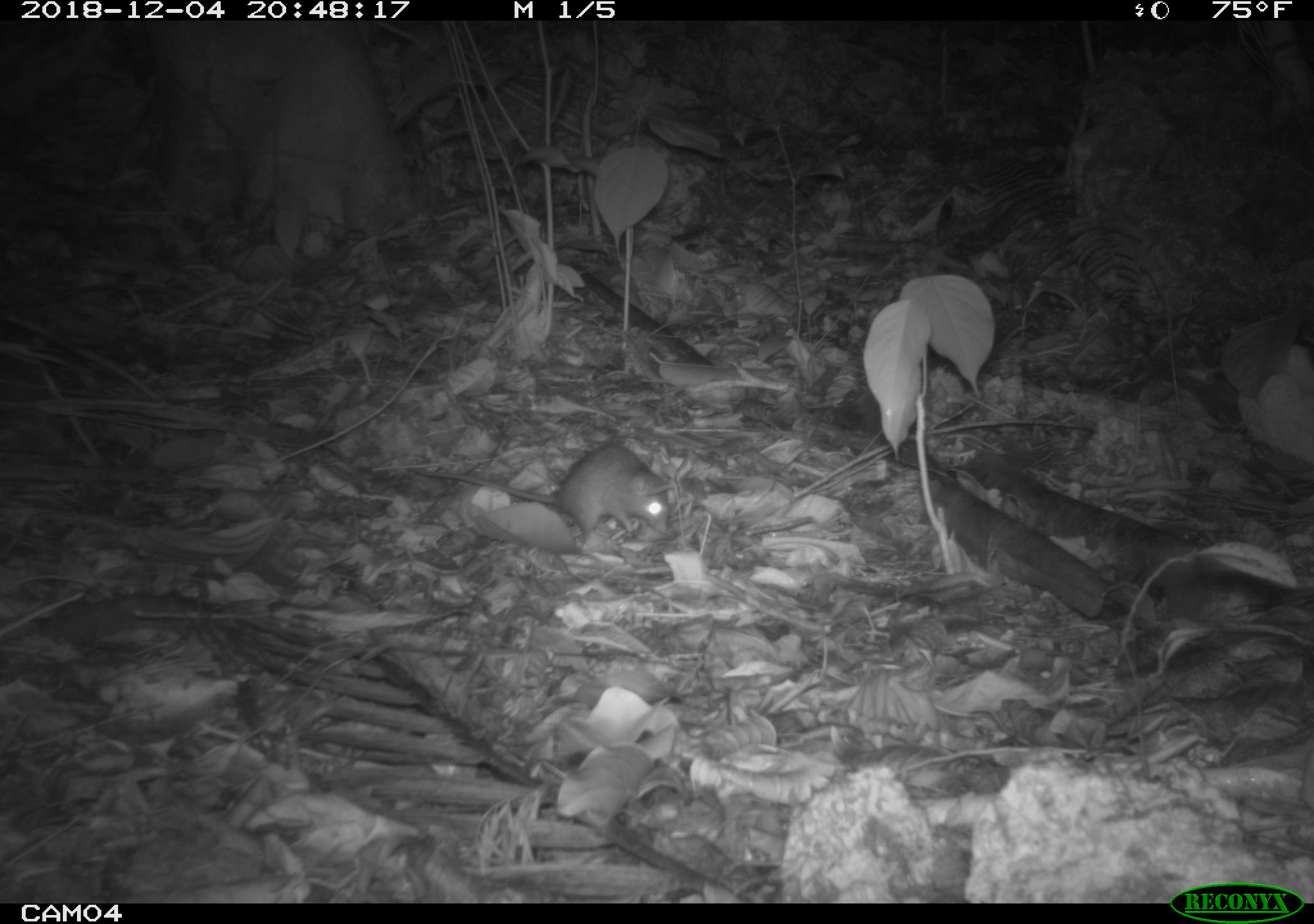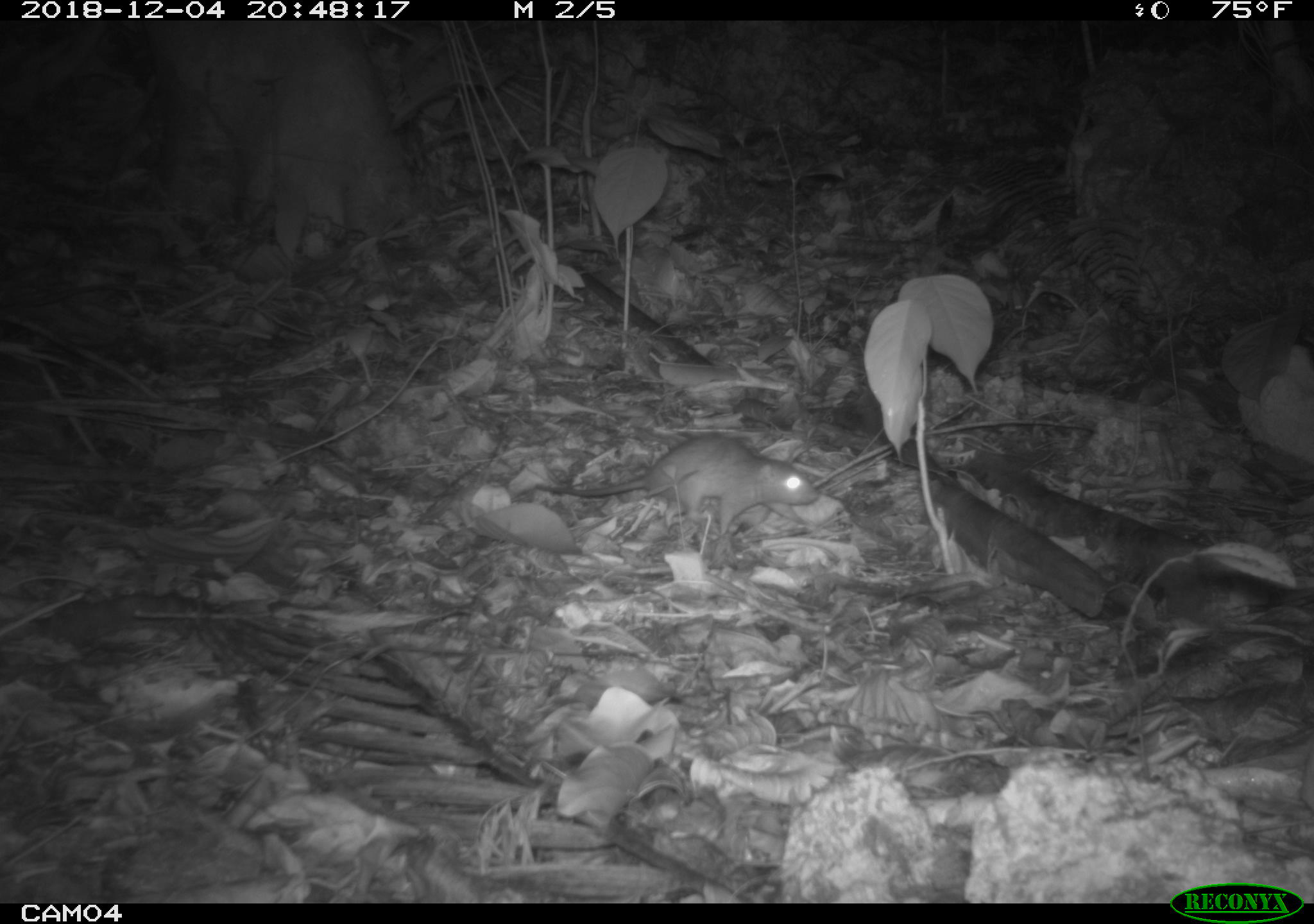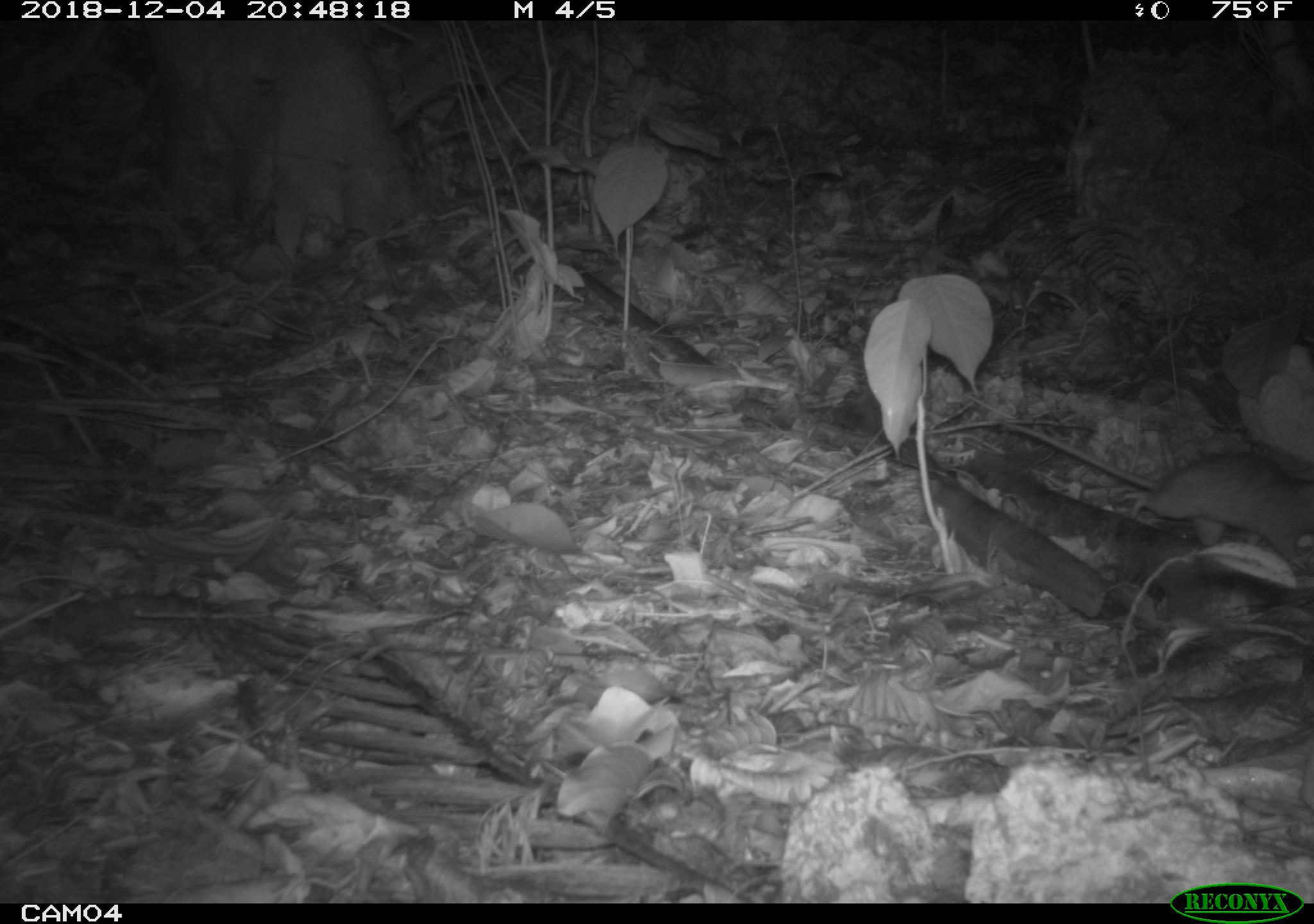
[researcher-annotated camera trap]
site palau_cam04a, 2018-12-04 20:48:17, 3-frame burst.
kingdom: Animalia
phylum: Chordata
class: Mammalia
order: Rodentia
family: Muridae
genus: Rattus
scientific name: Rattus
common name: rat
Rat (Rattus).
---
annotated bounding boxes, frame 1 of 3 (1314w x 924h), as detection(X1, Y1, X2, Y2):
rat: detection(431, 443, 683, 551)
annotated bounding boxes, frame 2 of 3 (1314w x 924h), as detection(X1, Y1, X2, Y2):
rat: detection(517, 431, 819, 549)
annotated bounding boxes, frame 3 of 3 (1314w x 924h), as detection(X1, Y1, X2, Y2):
rat: detection(953, 414, 1314, 563)